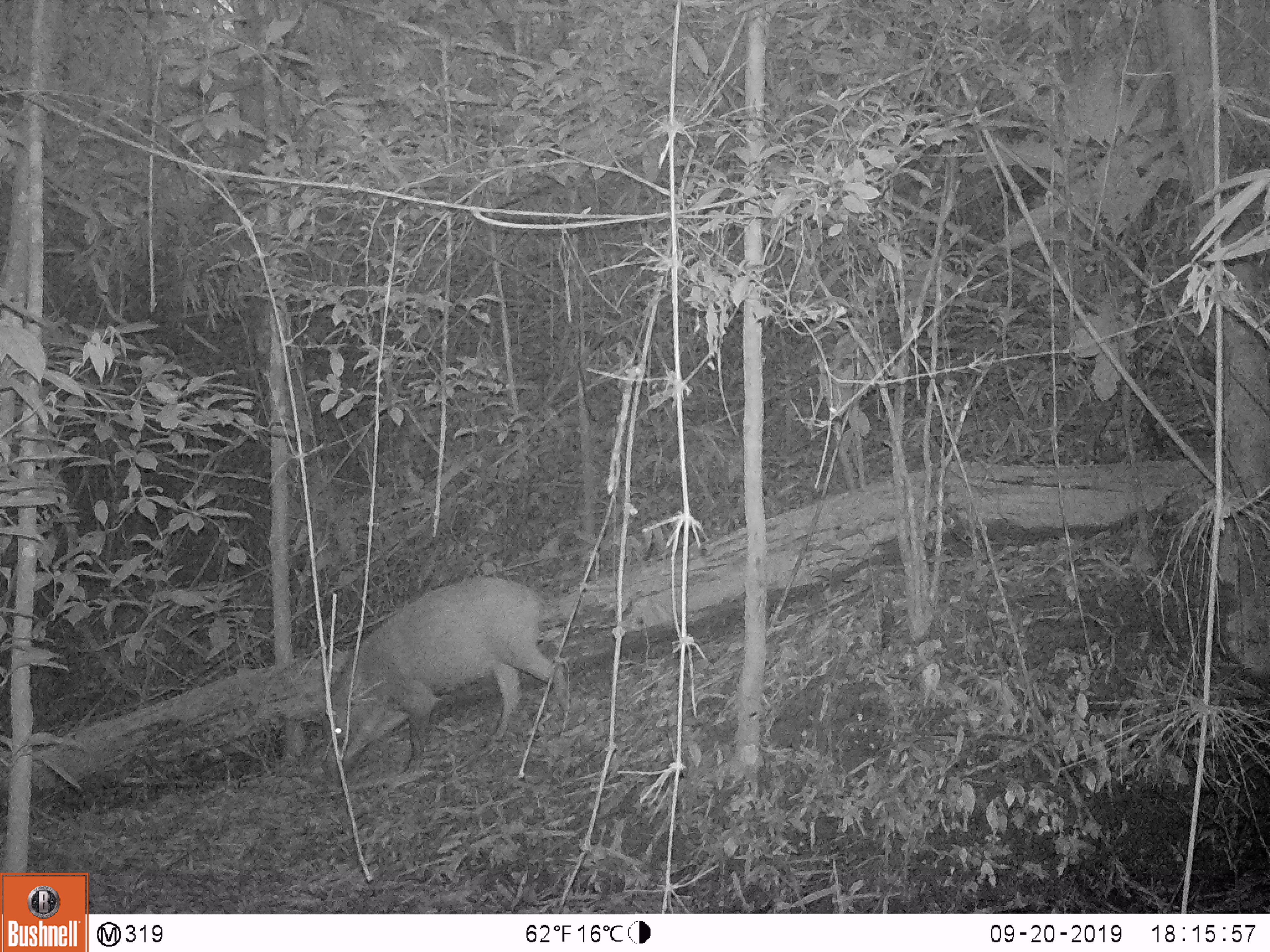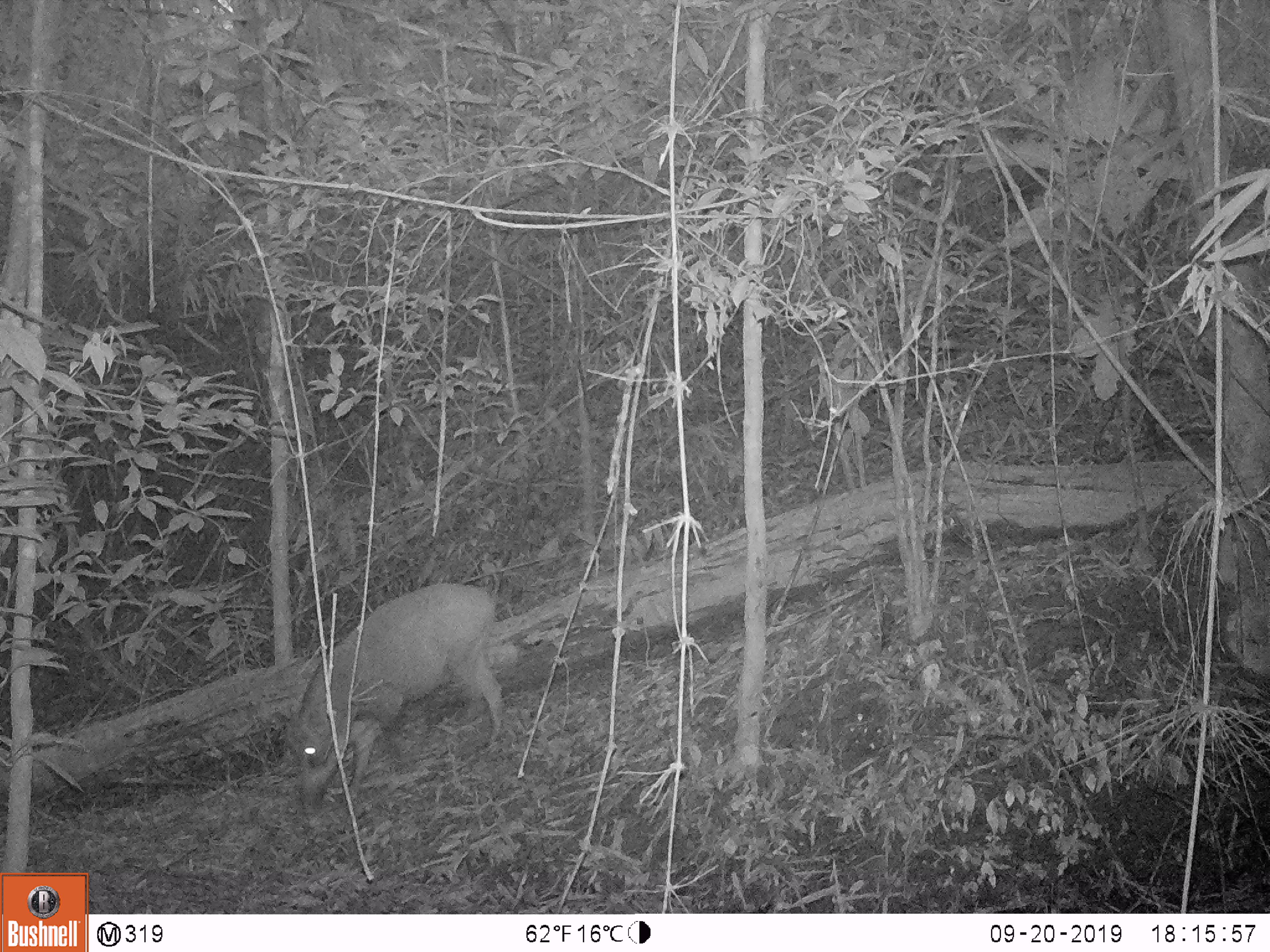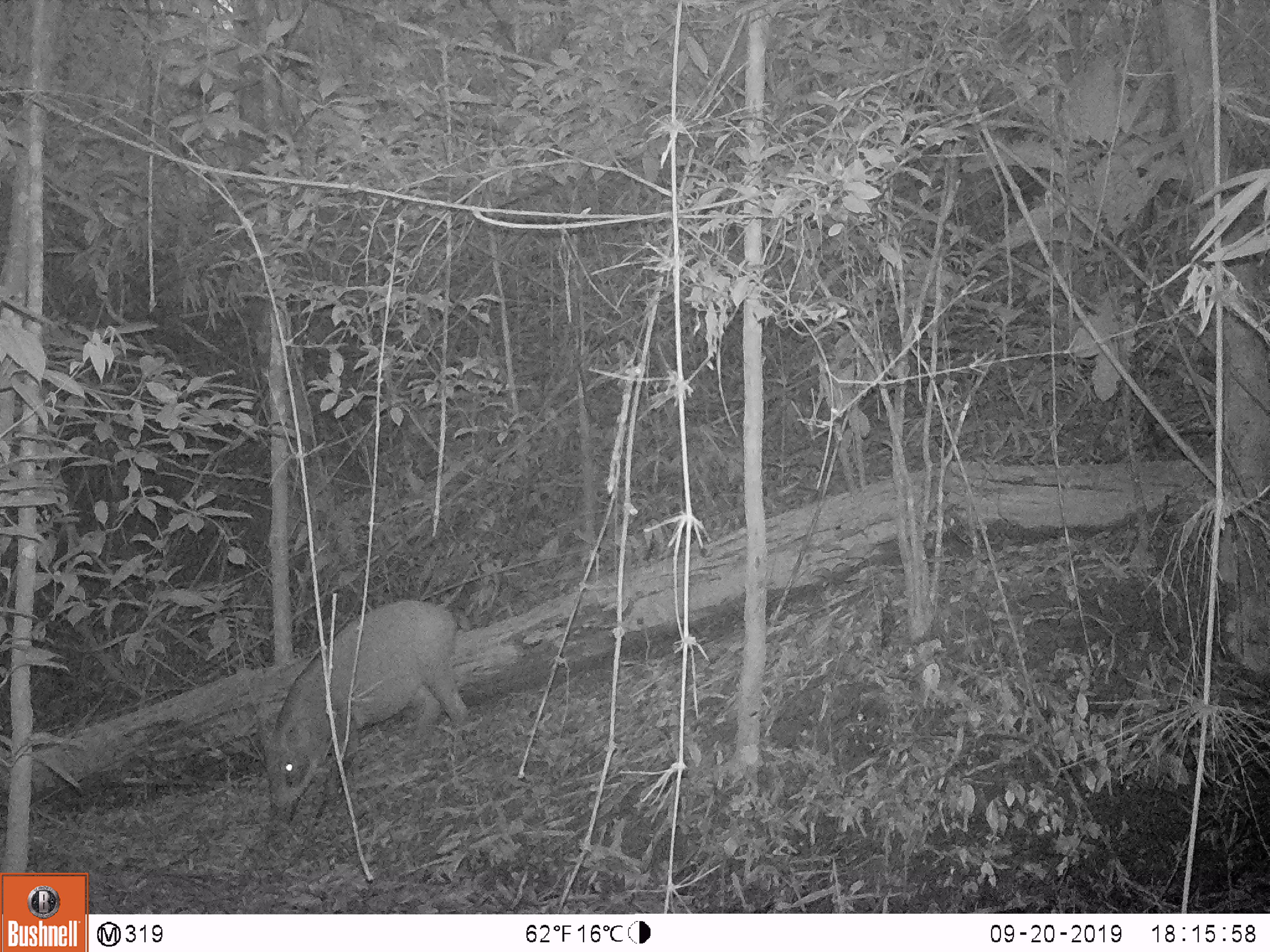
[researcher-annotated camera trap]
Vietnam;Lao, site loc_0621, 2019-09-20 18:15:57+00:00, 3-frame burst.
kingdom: Animalia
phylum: Chordata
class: Mammalia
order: Artiodactyla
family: Suidae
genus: Sus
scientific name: Sus scrofa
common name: eurasian wild pig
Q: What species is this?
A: Eurasian wild pig (Sus scrofa).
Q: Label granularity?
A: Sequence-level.